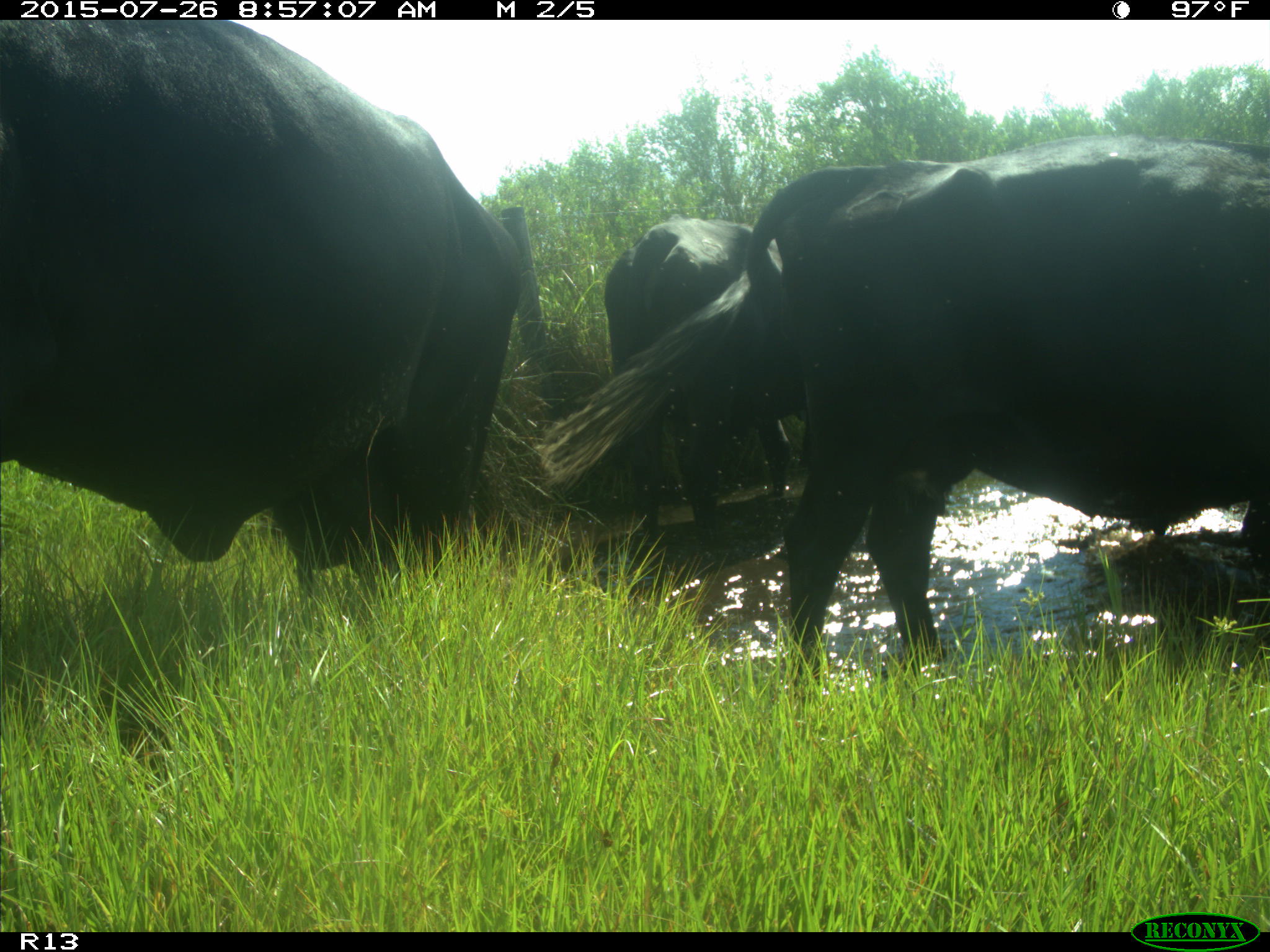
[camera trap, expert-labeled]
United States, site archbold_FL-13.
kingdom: Animalia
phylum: Chordata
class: Mammalia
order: Artiodactyla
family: Bovidae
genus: Bos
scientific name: Bos taurus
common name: domestic cow